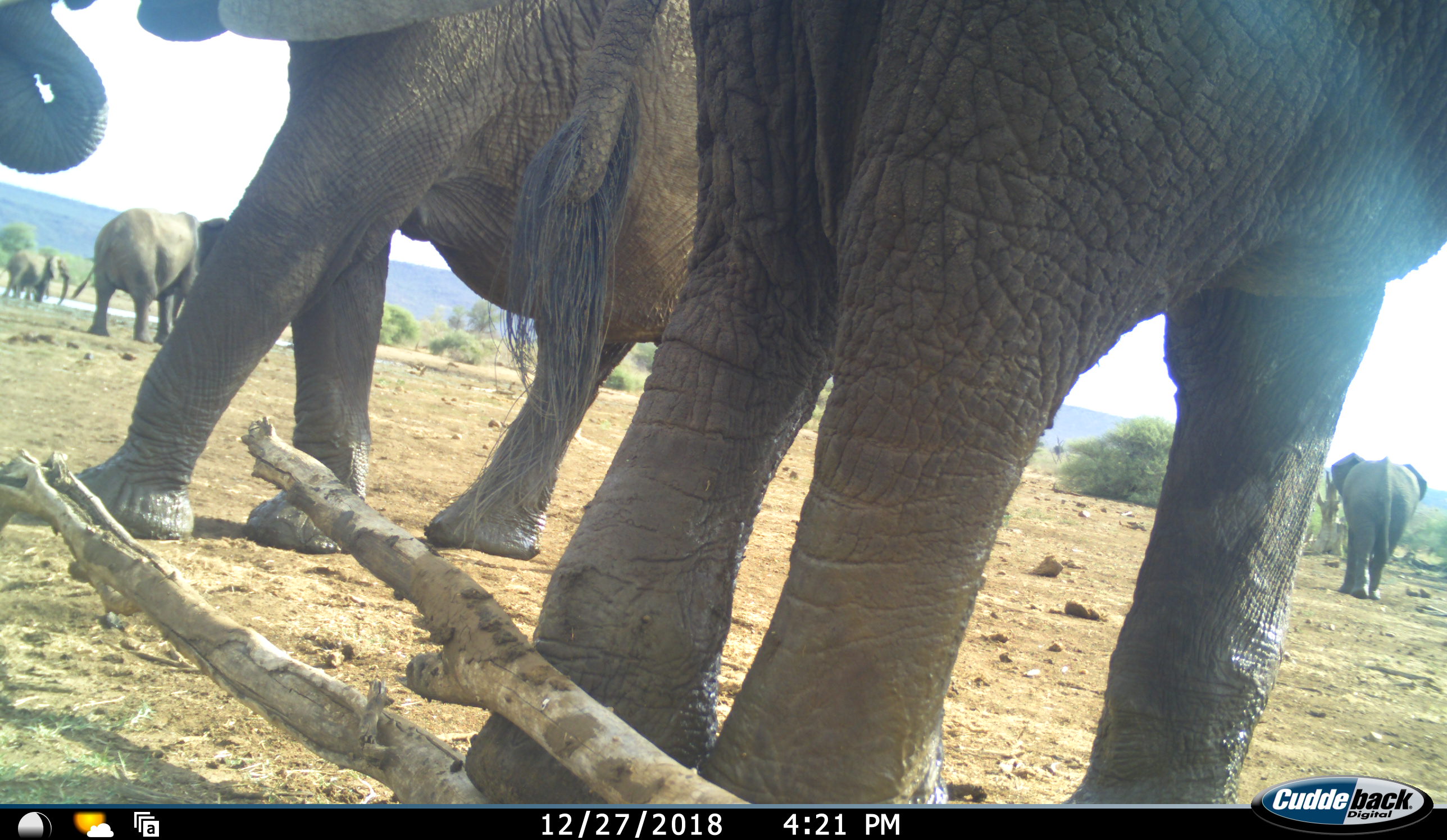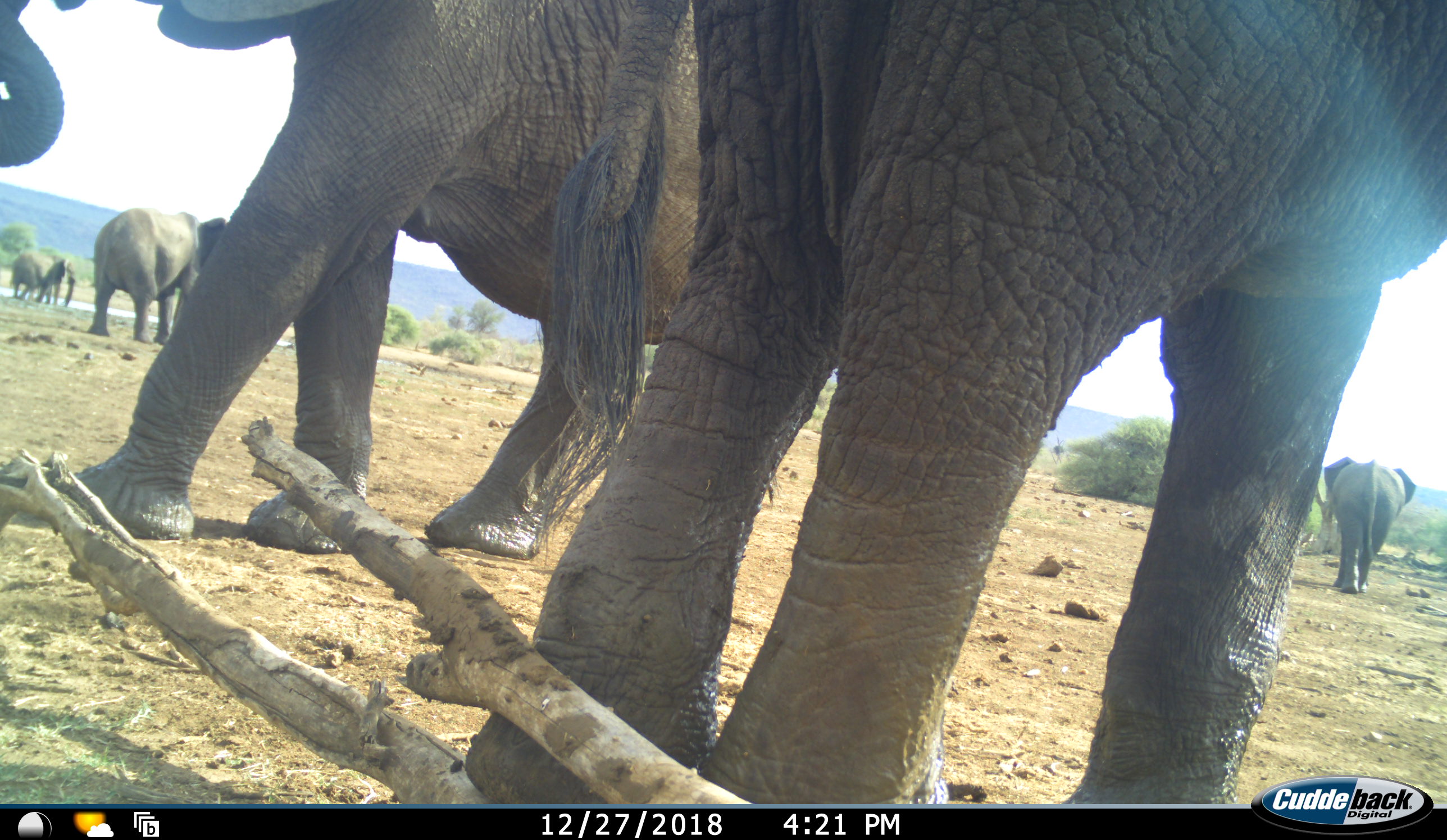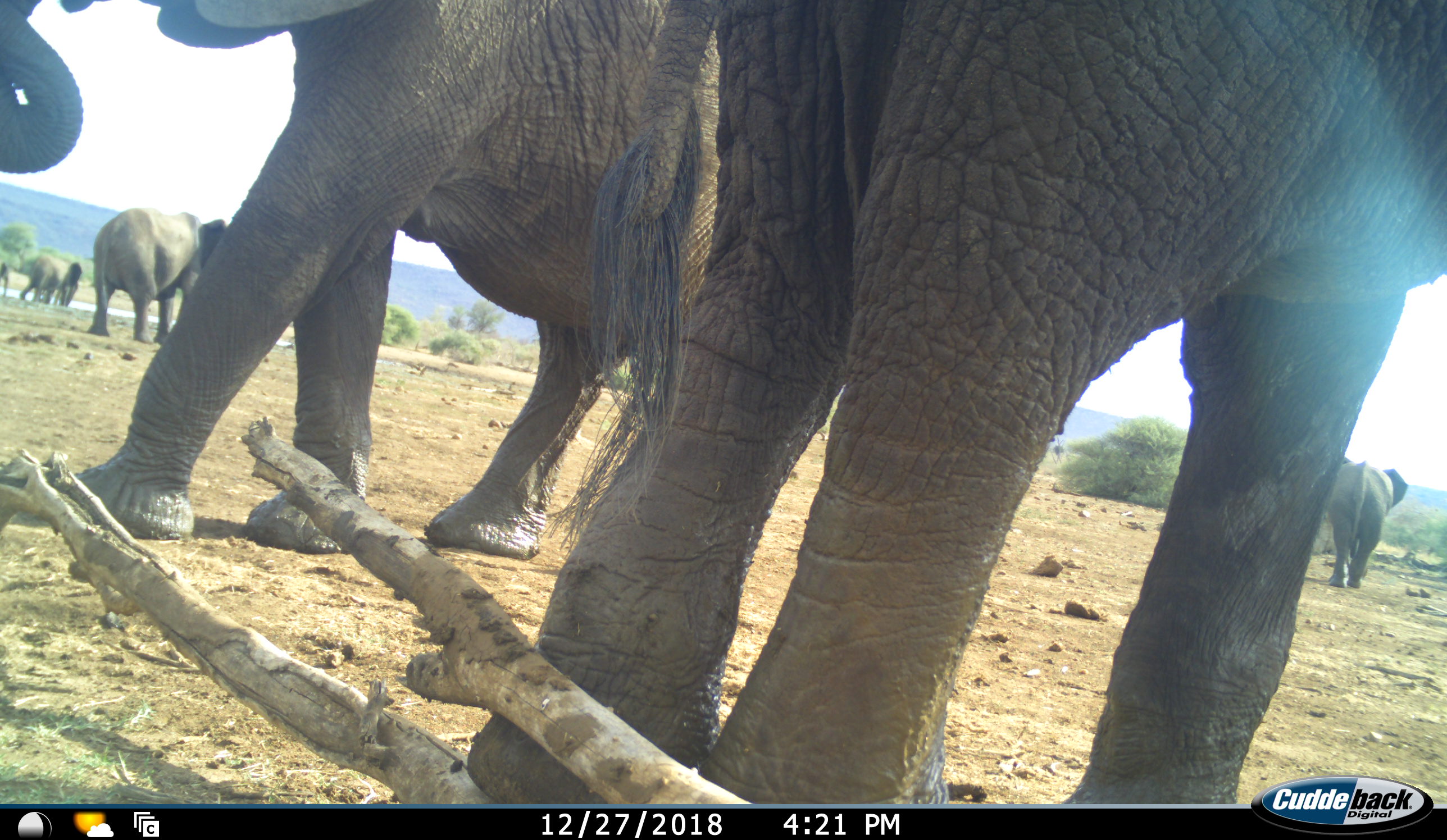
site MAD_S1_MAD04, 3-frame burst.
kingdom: Animalia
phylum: Chordata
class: Mammalia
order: Proboscidea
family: Elephantidae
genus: Loxodonta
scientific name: Loxodonta africana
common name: african bush elephant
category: elephant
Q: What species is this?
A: Elephant (african bush elephant) (Loxodonta africana).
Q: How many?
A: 6.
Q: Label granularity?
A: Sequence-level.